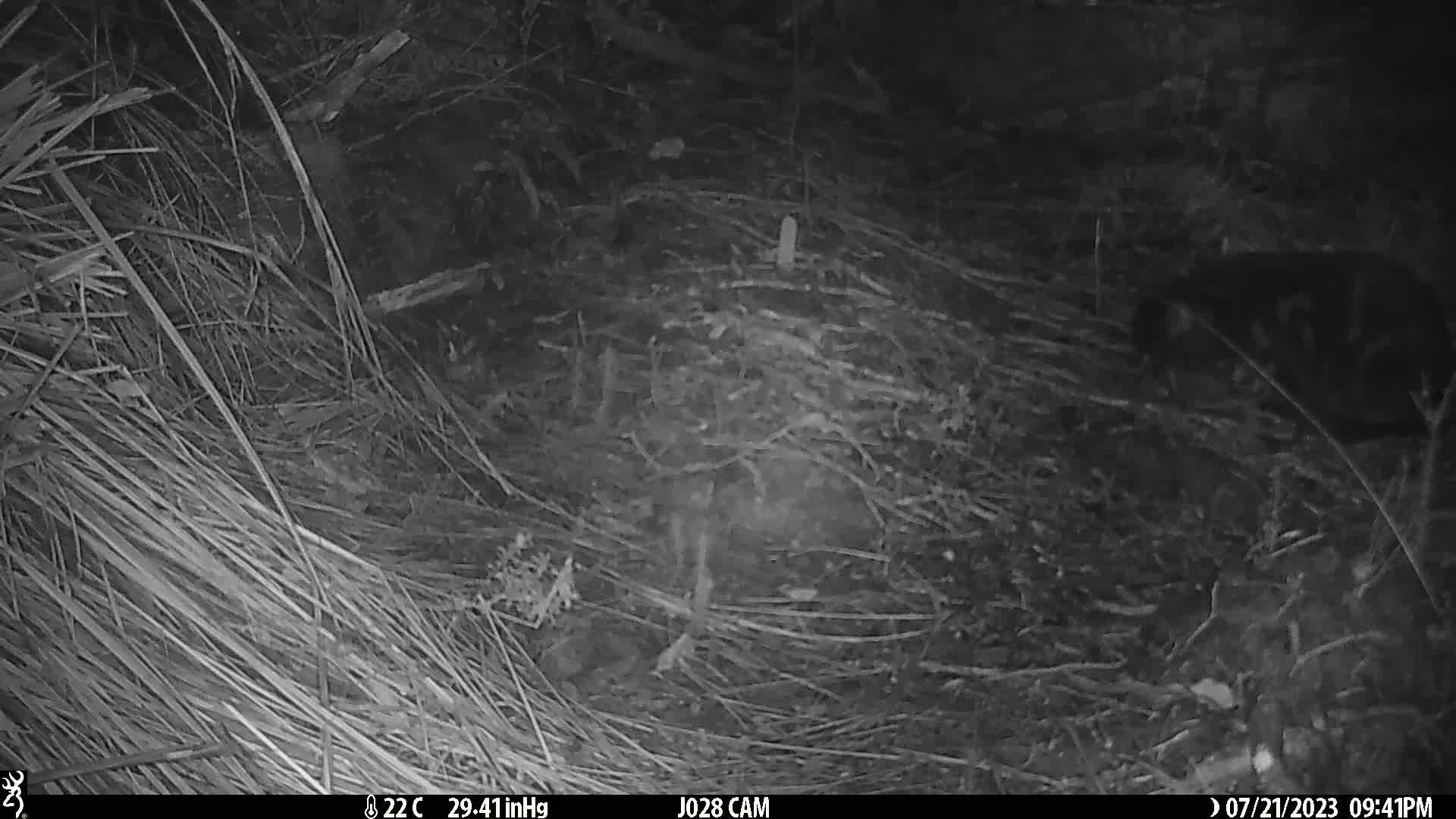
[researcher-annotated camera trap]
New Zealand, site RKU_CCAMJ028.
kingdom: Animalia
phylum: Chordata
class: Mammalia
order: Carnivora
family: Felidae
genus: Felis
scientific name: Felis catus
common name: domestic cat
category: cat